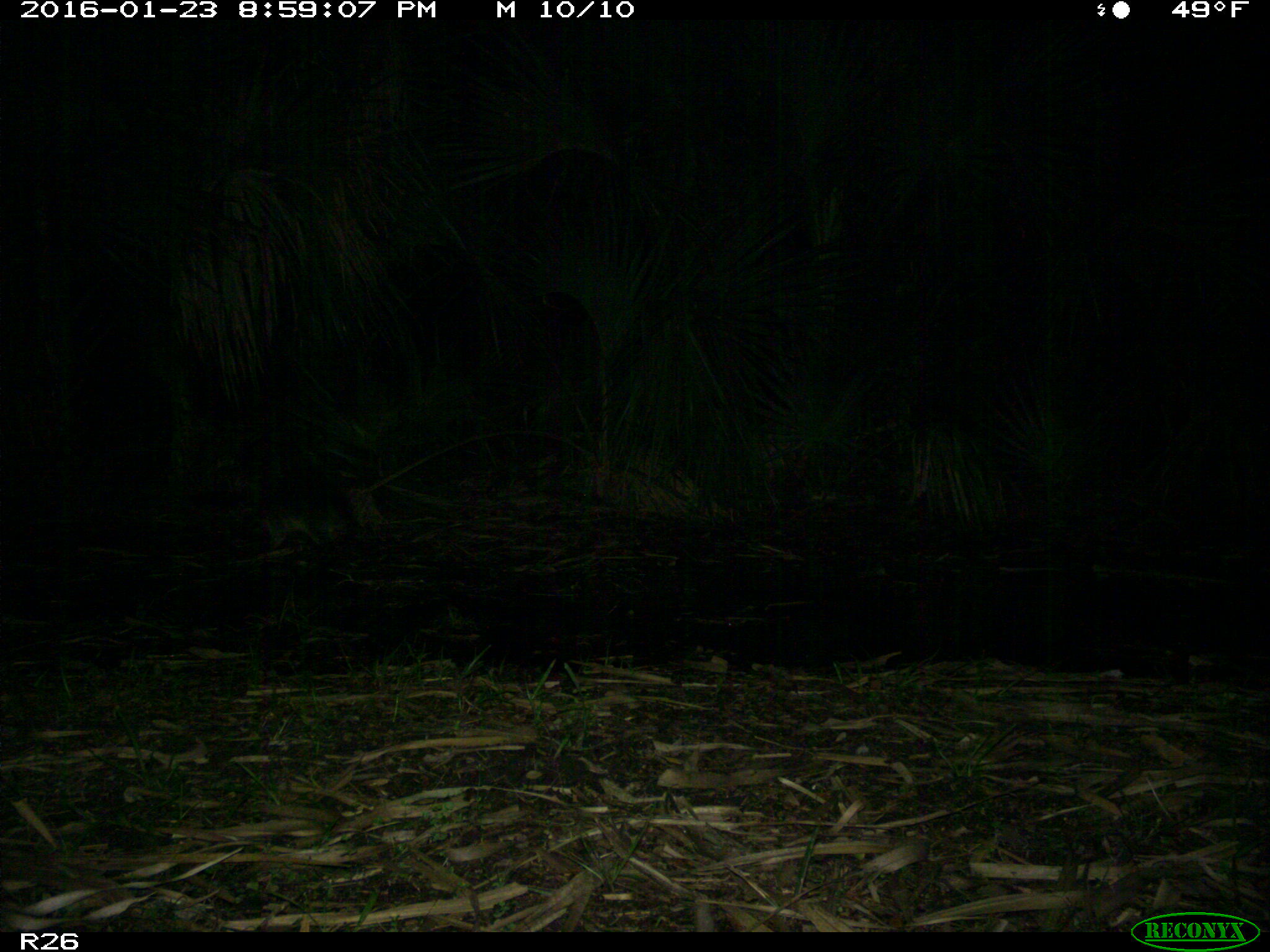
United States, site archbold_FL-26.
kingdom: Animalia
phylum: Chordata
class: Mammalia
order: Carnivora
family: Procyonidae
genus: Procyon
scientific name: Procyon lotor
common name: common raccoon